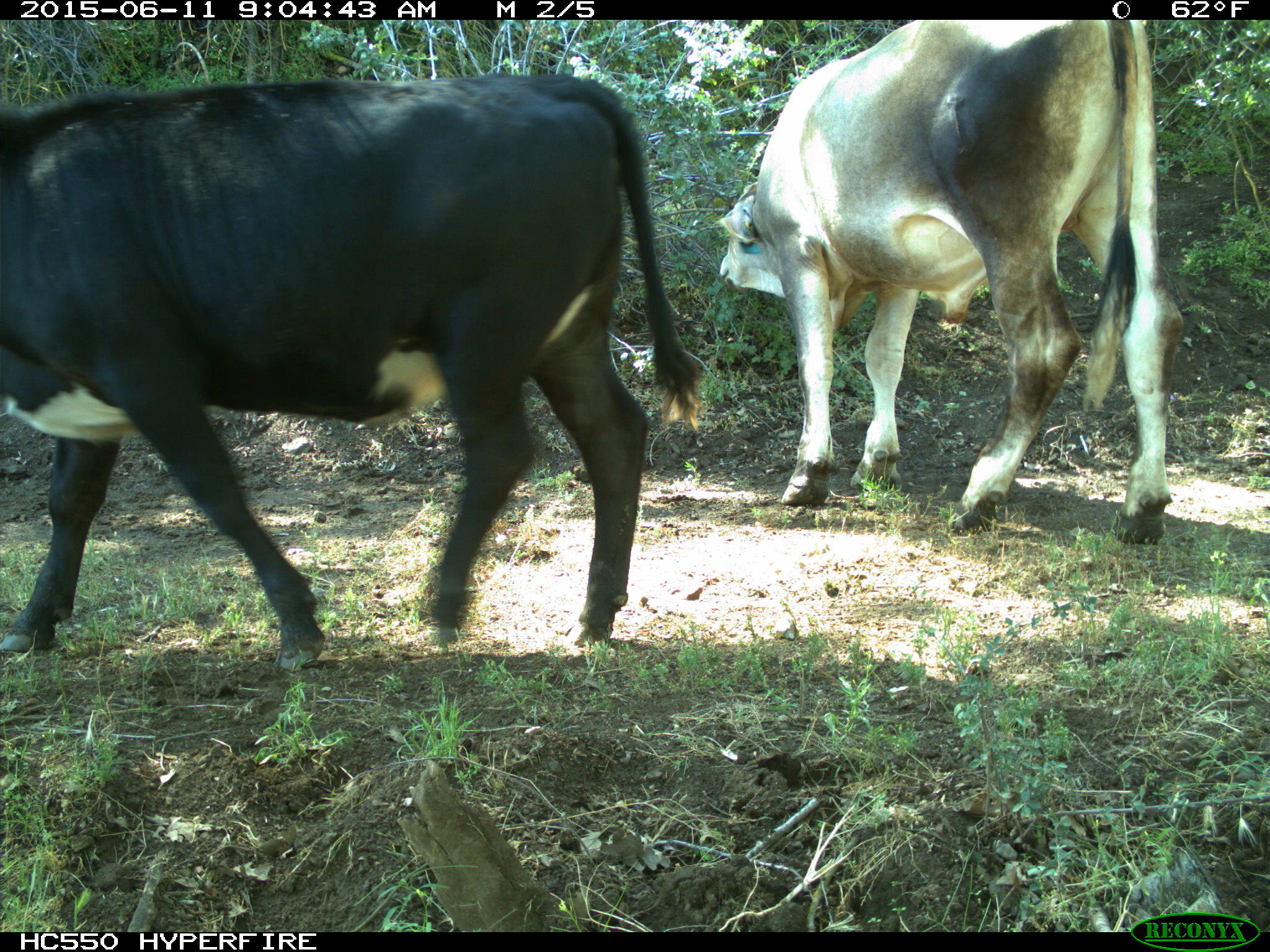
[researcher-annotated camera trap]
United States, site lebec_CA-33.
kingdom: Animalia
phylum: Chordata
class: Mammalia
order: Artiodactyla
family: Bovidae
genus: Bos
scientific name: Bos taurus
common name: domestic cow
Bos taurus (domestic cow).